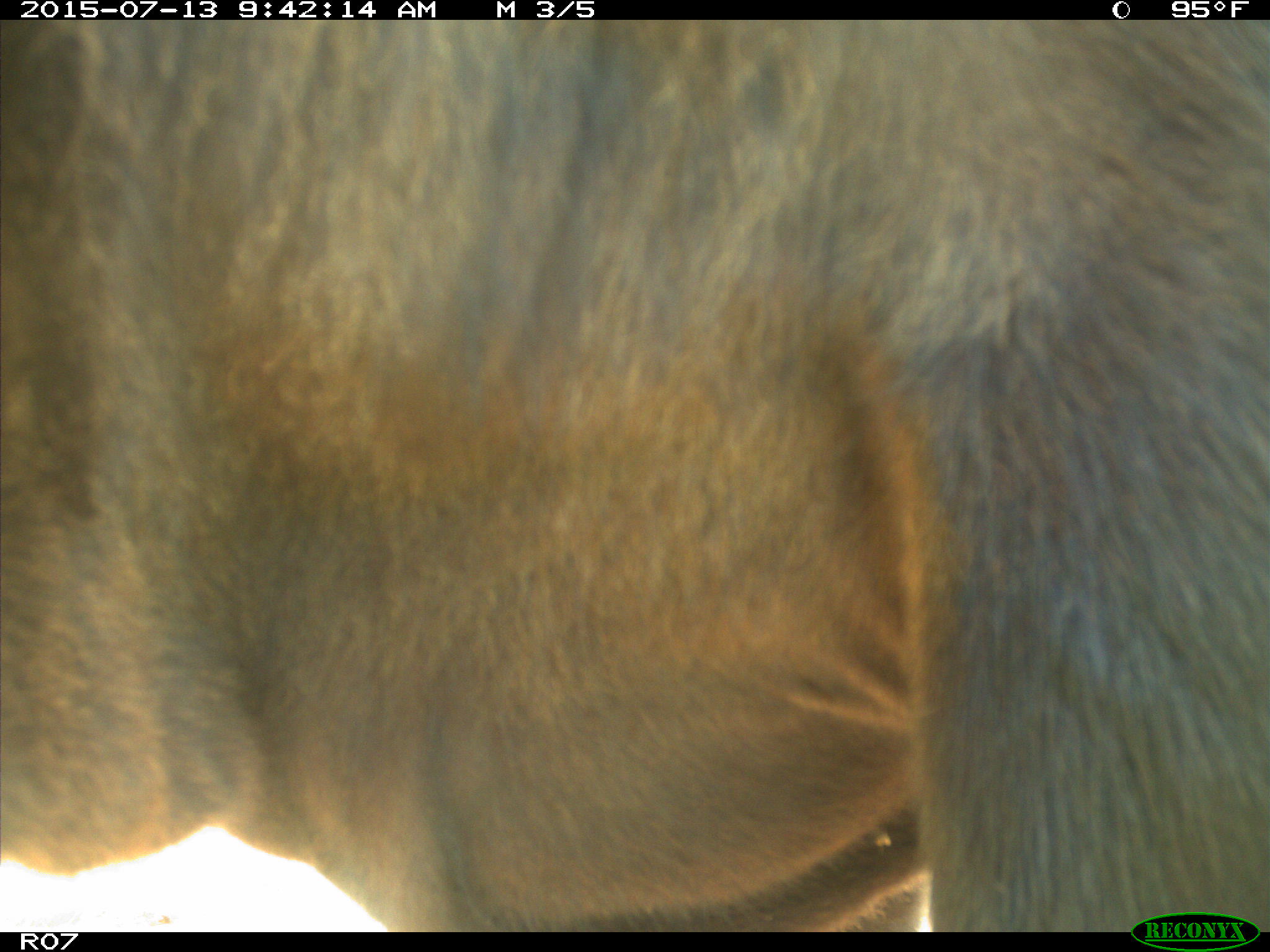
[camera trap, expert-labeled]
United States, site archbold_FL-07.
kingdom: Animalia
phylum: Chordata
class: Mammalia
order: Artiodactyla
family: Bovidae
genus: Bos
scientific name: Bos taurus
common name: domestic cow